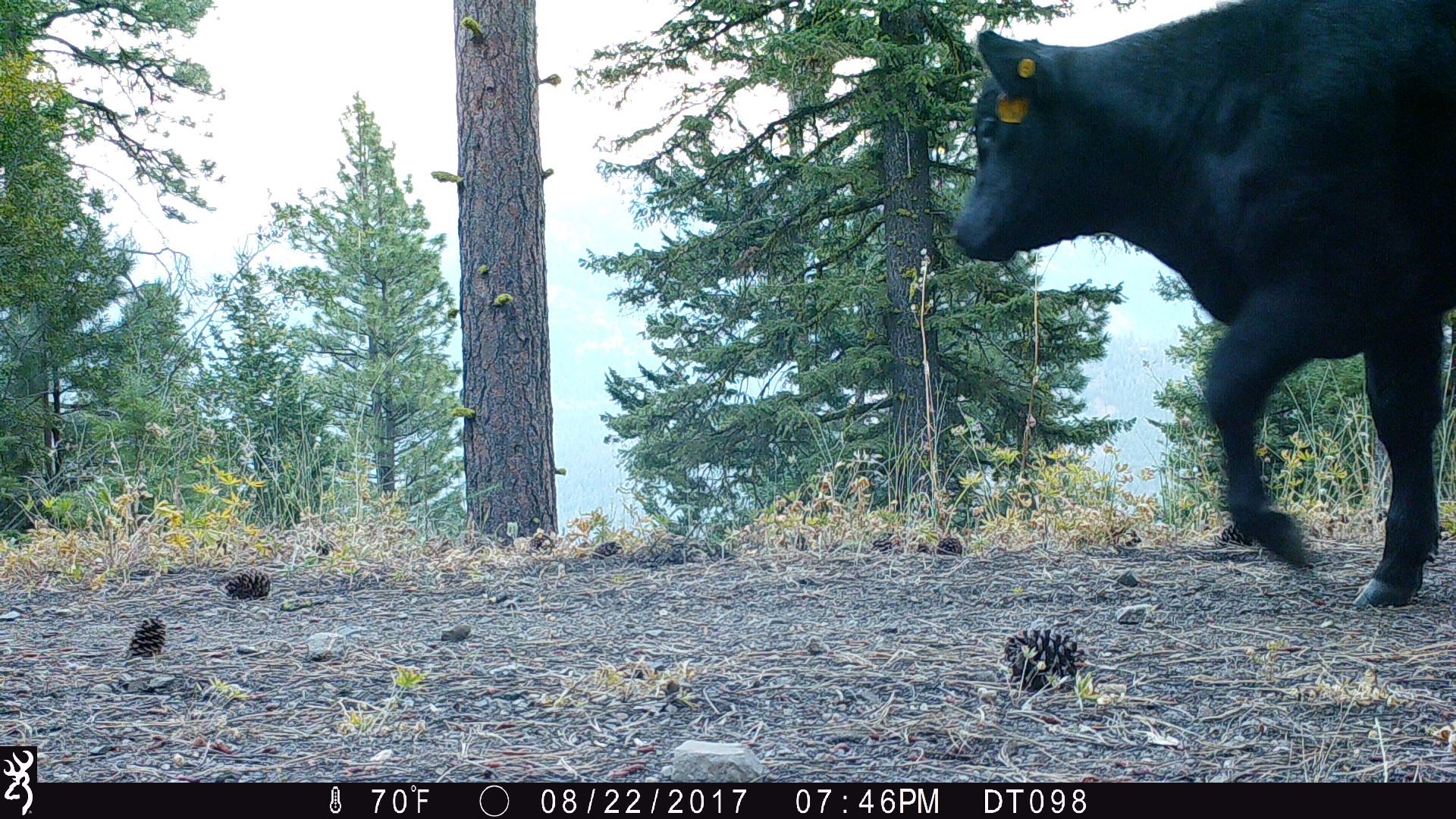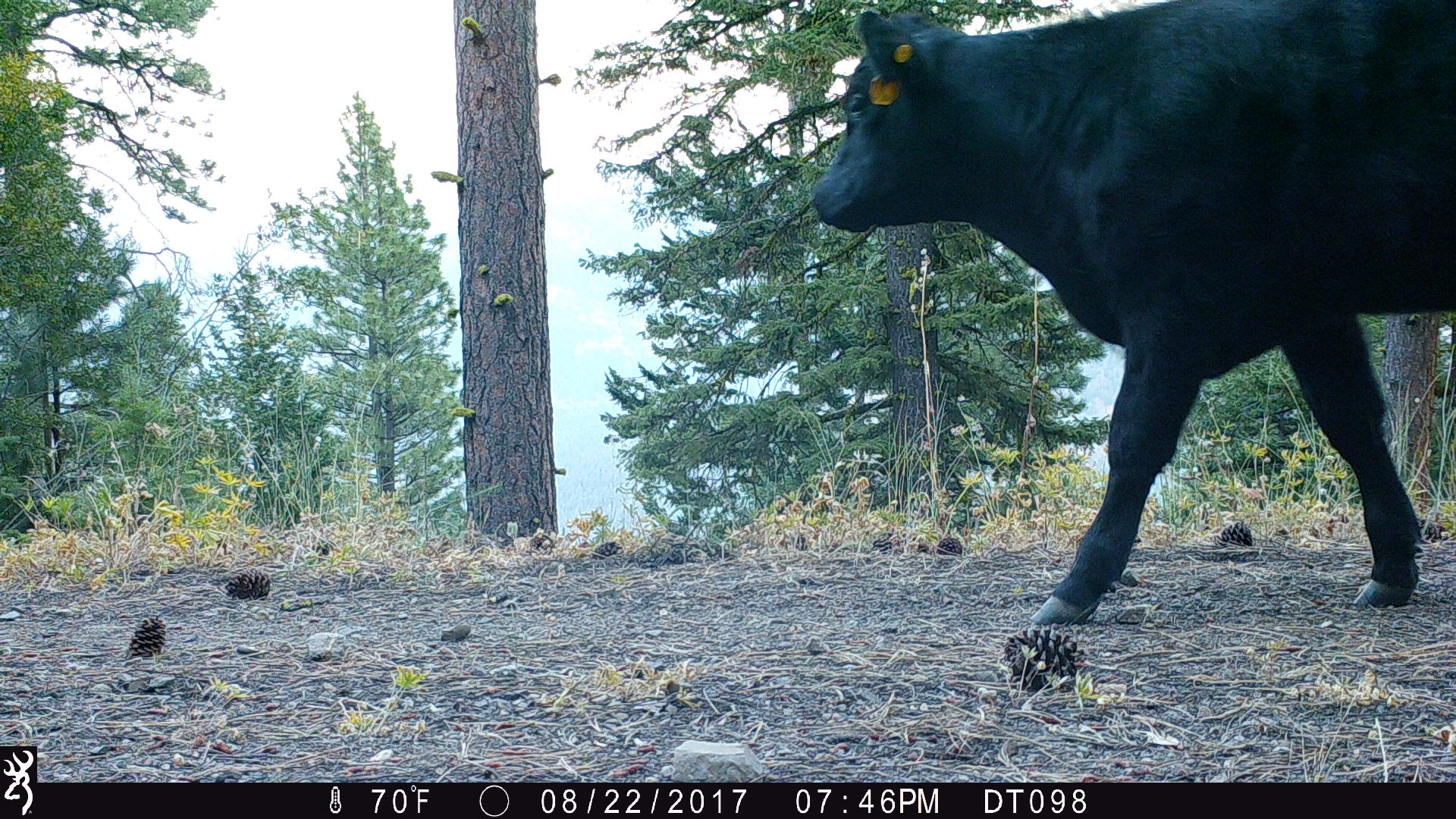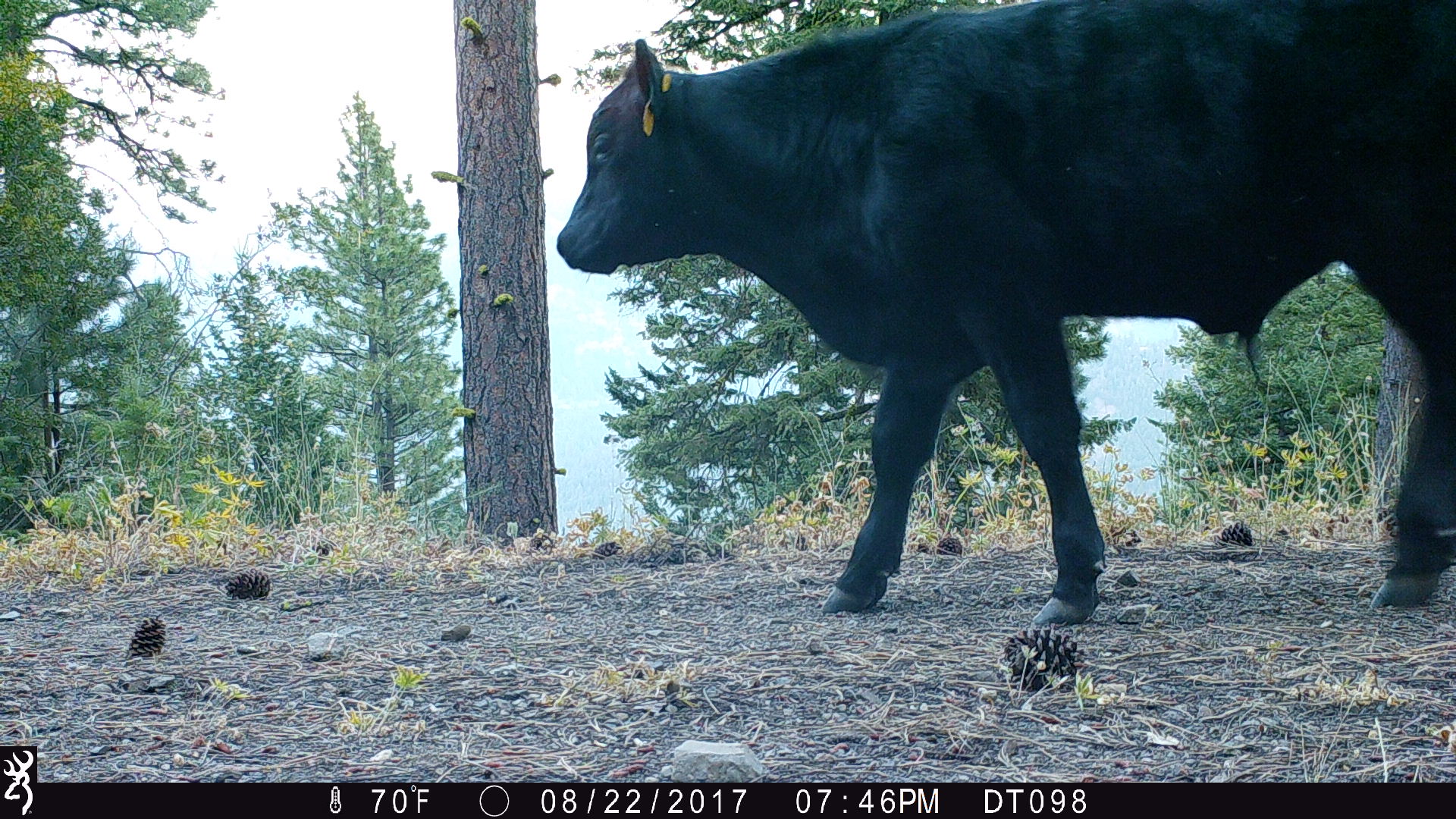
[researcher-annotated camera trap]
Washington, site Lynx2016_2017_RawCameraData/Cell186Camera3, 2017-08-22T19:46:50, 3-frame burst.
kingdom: Animalia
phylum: Chordata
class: Mammalia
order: Artiodactyla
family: Bovidae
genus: Bos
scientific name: Bos taurus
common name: domestic cattle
Domestic cattle (Bos taurus). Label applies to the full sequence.